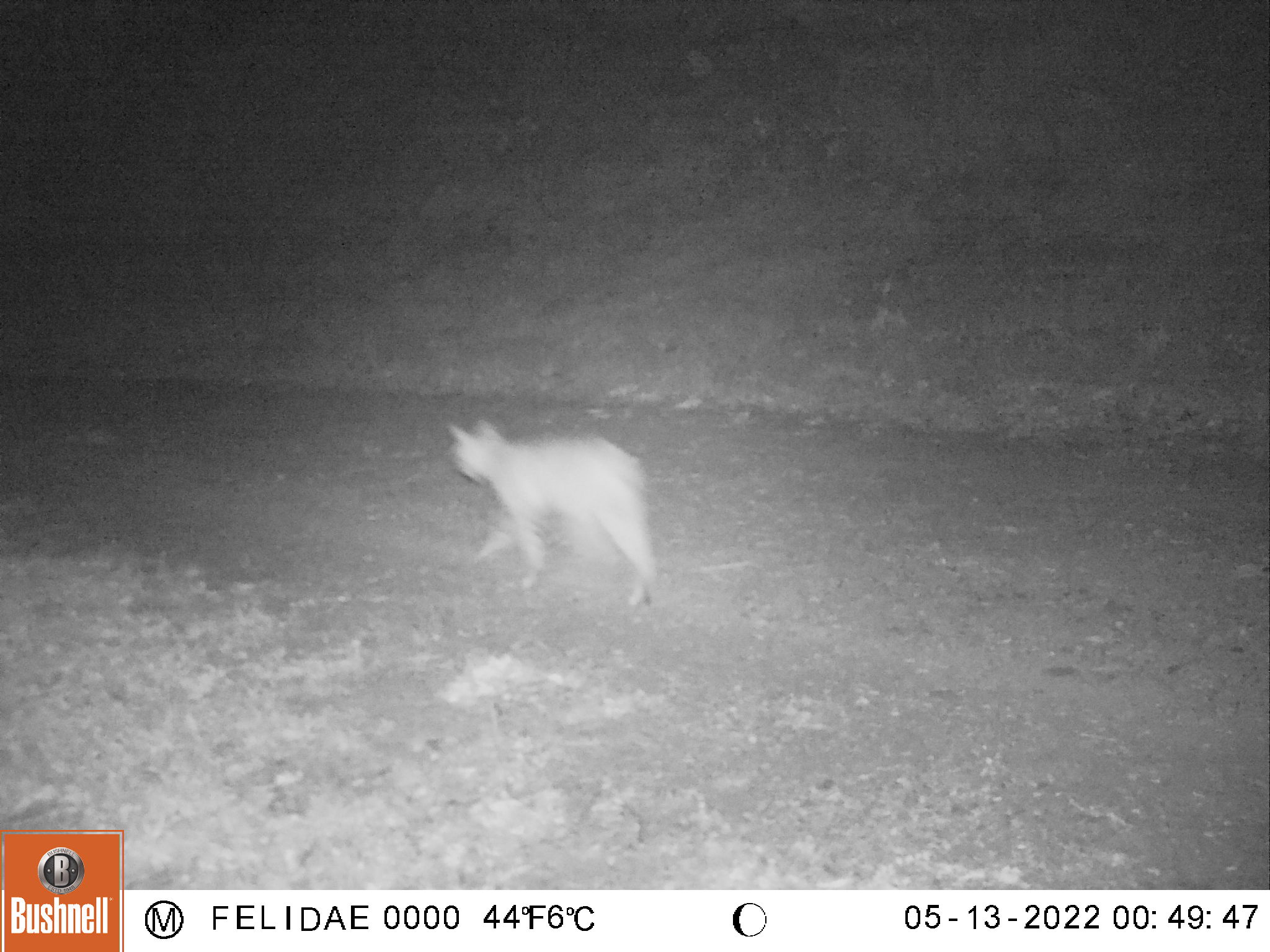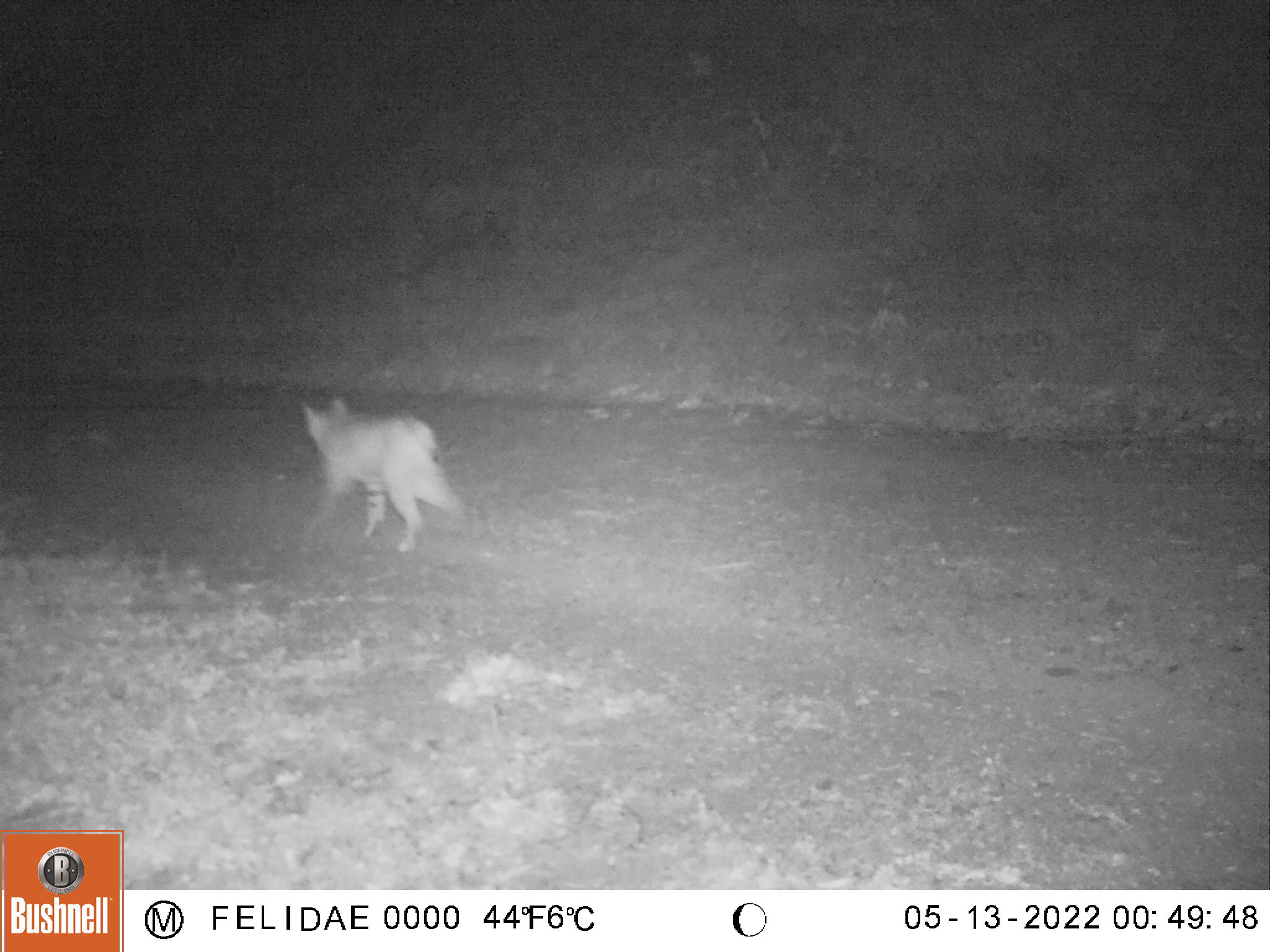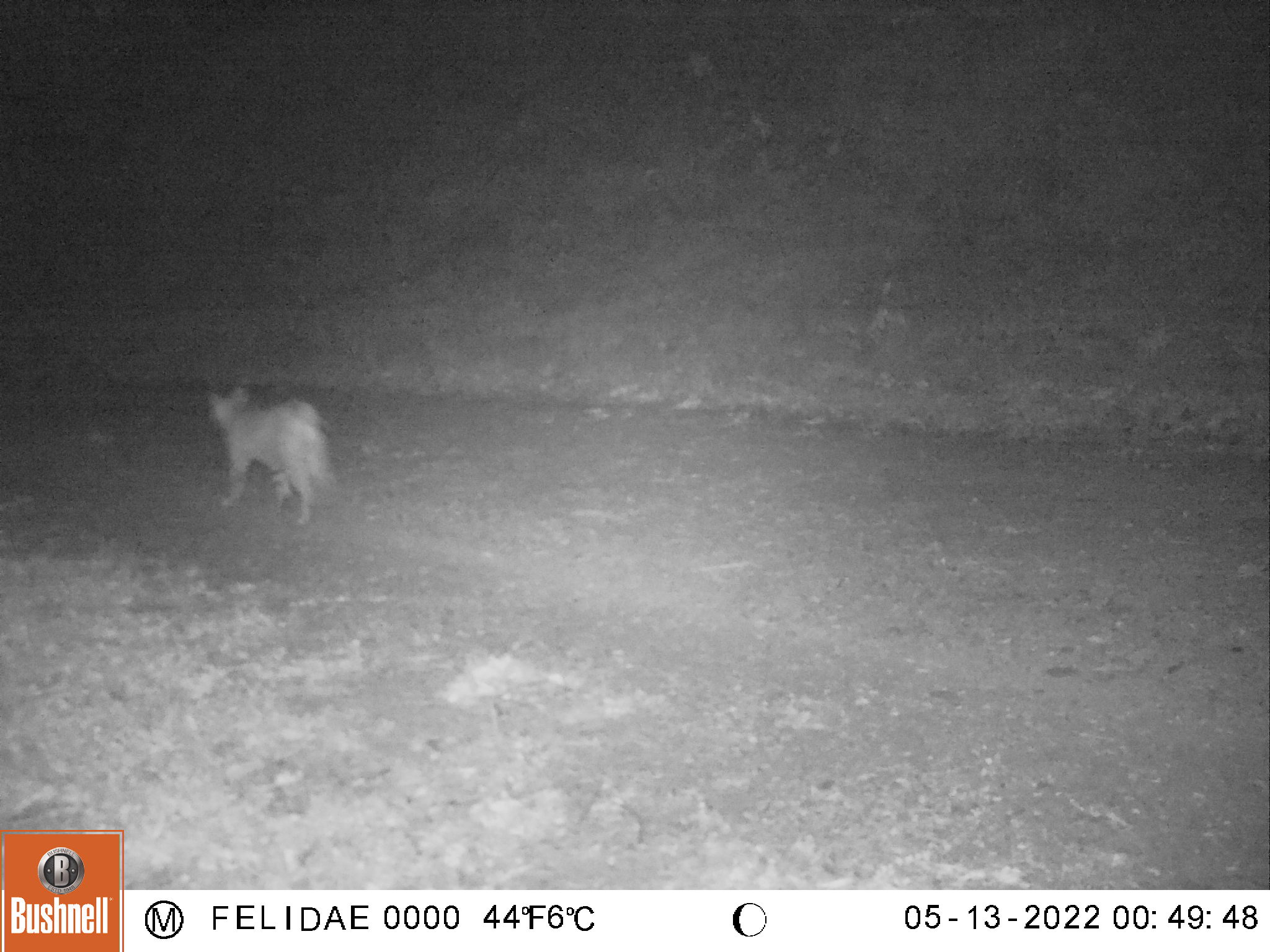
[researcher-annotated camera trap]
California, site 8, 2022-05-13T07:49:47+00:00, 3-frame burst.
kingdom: Animalia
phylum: Chordata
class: Mammalia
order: Carnivora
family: Felidae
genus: Lynx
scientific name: Lynx rufus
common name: bobcat